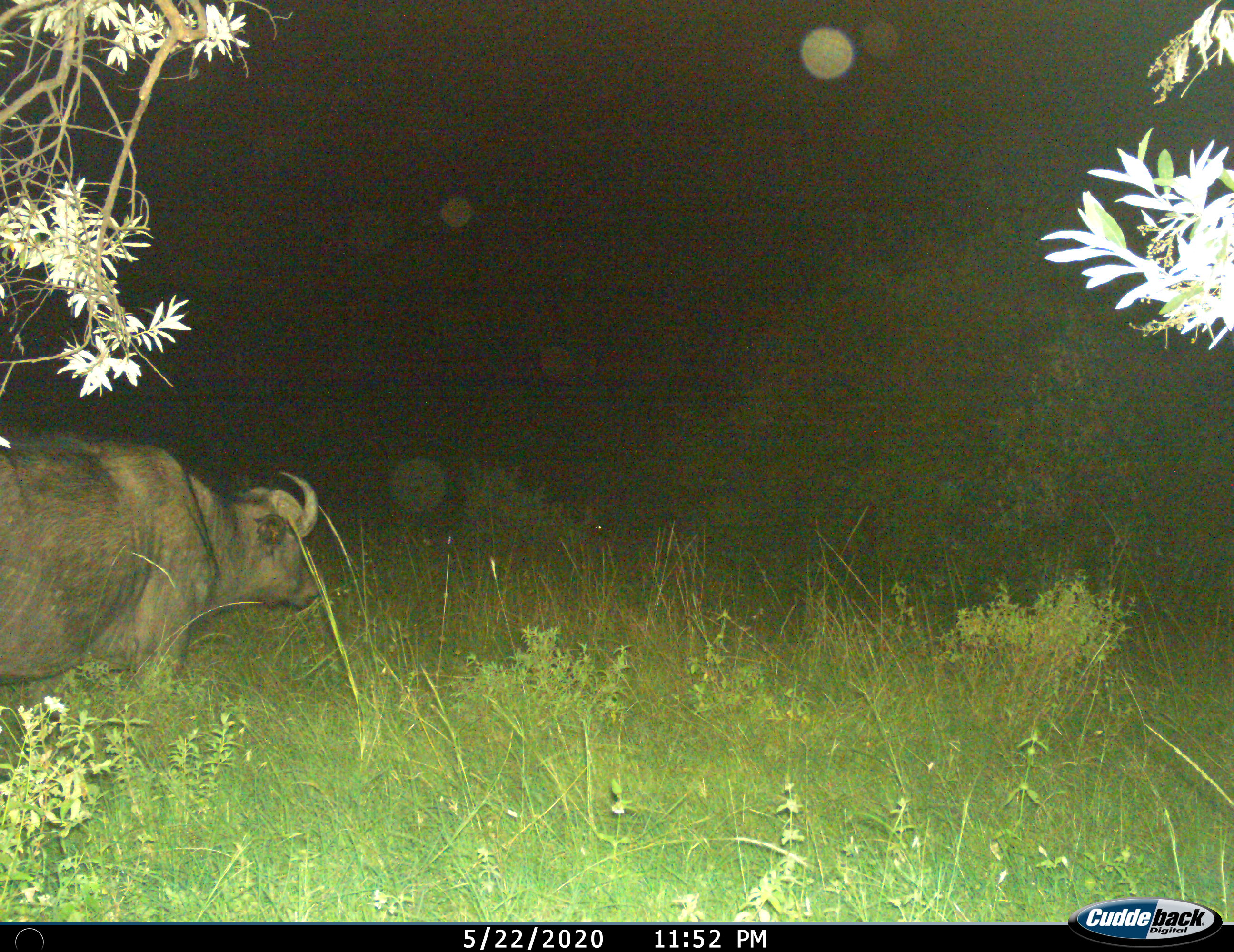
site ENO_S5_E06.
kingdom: Animalia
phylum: Chordata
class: Mammalia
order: Artiodactyla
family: Bovidae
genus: Syncerus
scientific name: Syncerus caffer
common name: african buffalo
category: buffalo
Buffalo (african buffalo) (Syncerus caffer), count 1. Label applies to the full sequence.